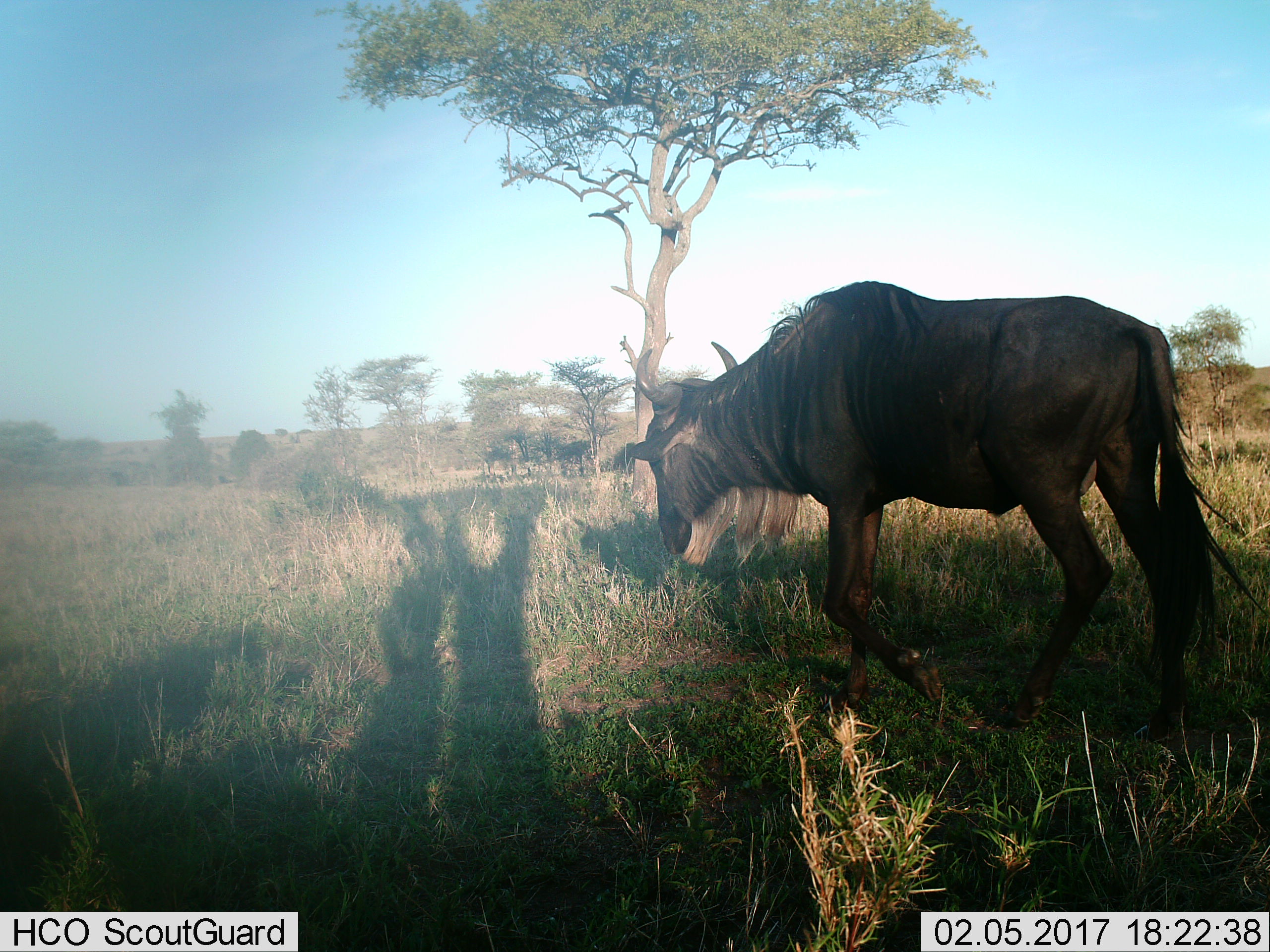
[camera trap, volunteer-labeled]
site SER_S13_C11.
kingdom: Animalia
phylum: Chordata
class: Mammalia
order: Artiodactyla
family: Bovidae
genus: Connochaetes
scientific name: Connochaetes taurinus taurinus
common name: blue wildebeest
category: wildebeestblue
Wildebeestblue (blue wildebeest) (Connochaetes taurinus taurinus), count 1. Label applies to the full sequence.